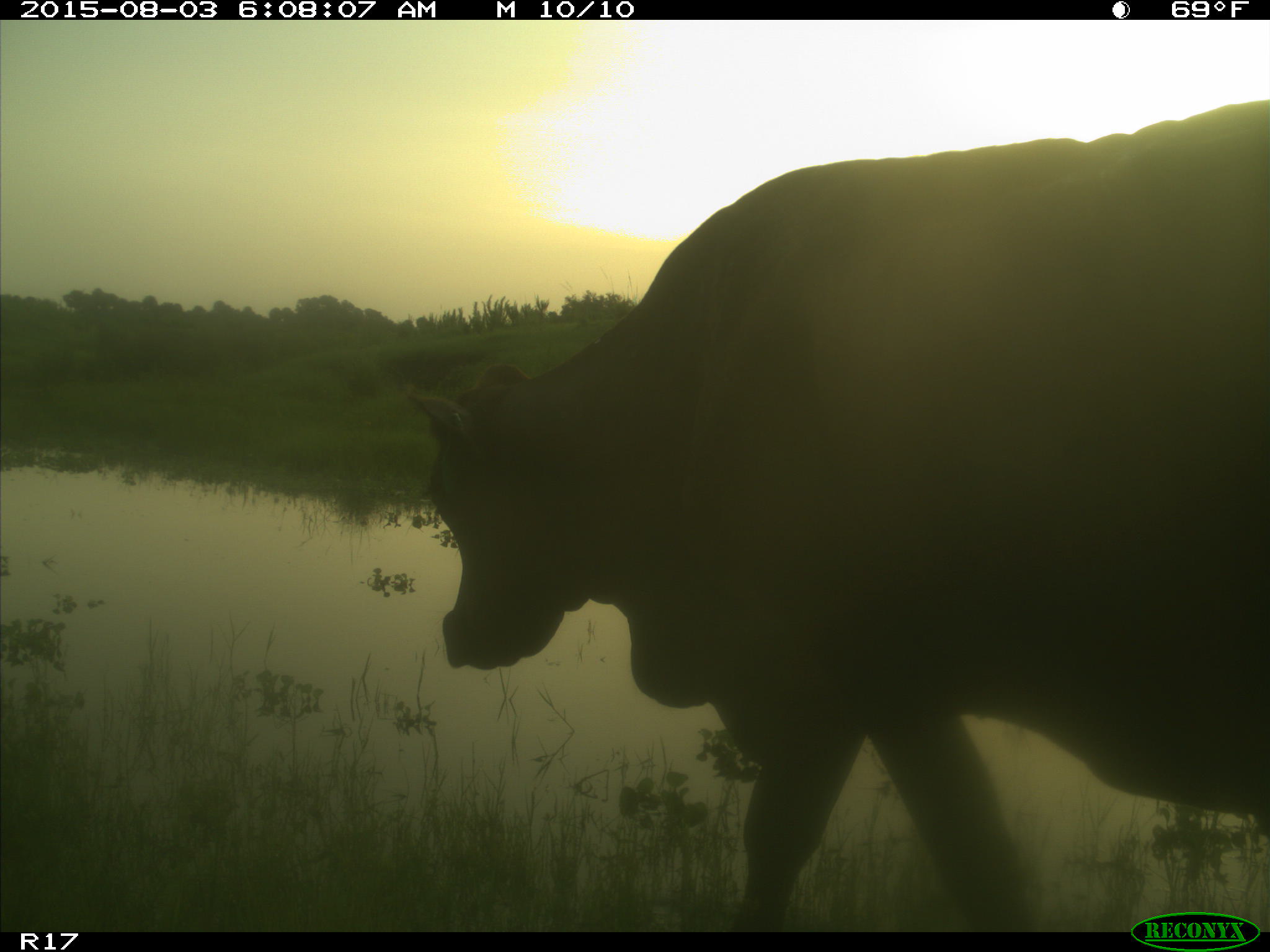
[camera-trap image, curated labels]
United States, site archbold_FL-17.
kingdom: Animalia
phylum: Chordata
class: Mammalia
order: Artiodactyla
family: Bovidae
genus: Bos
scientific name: Bos taurus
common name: domestic cow